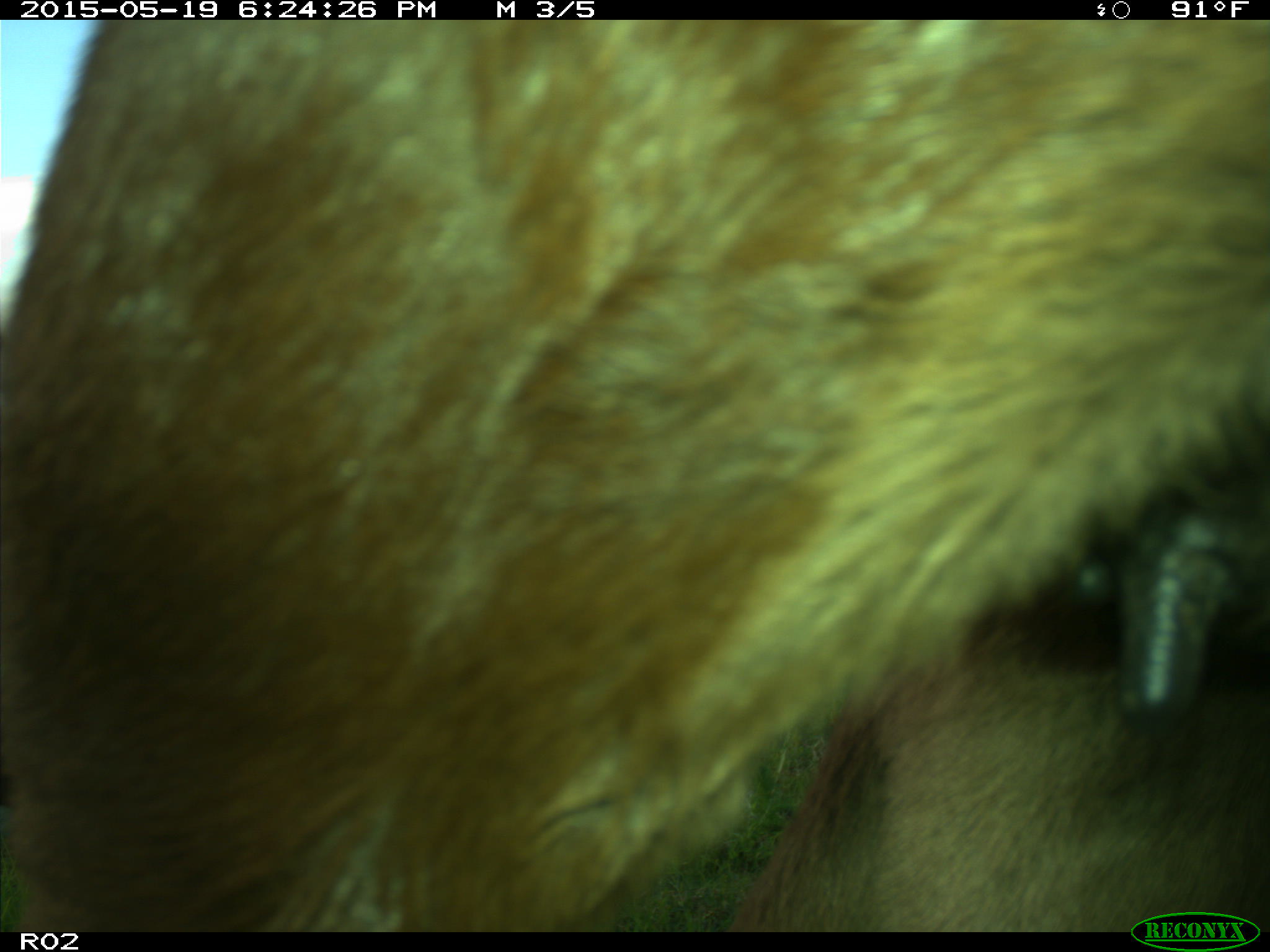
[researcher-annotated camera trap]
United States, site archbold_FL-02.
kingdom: Animalia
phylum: Chordata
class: Mammalia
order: Artiodactyla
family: Bovidae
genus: Bos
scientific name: Bos taurus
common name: domestic cow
Bos taurus (domestic cow).